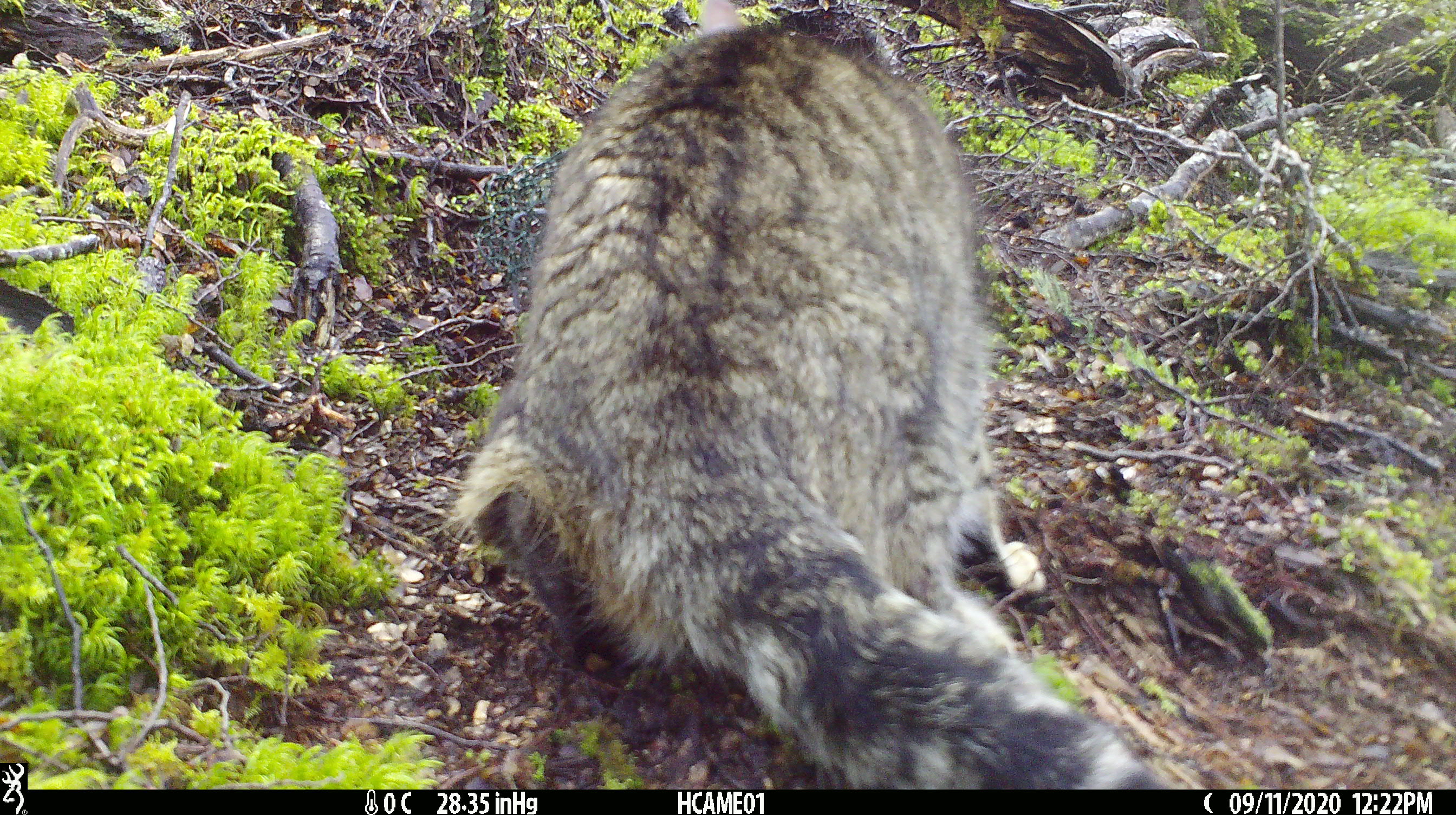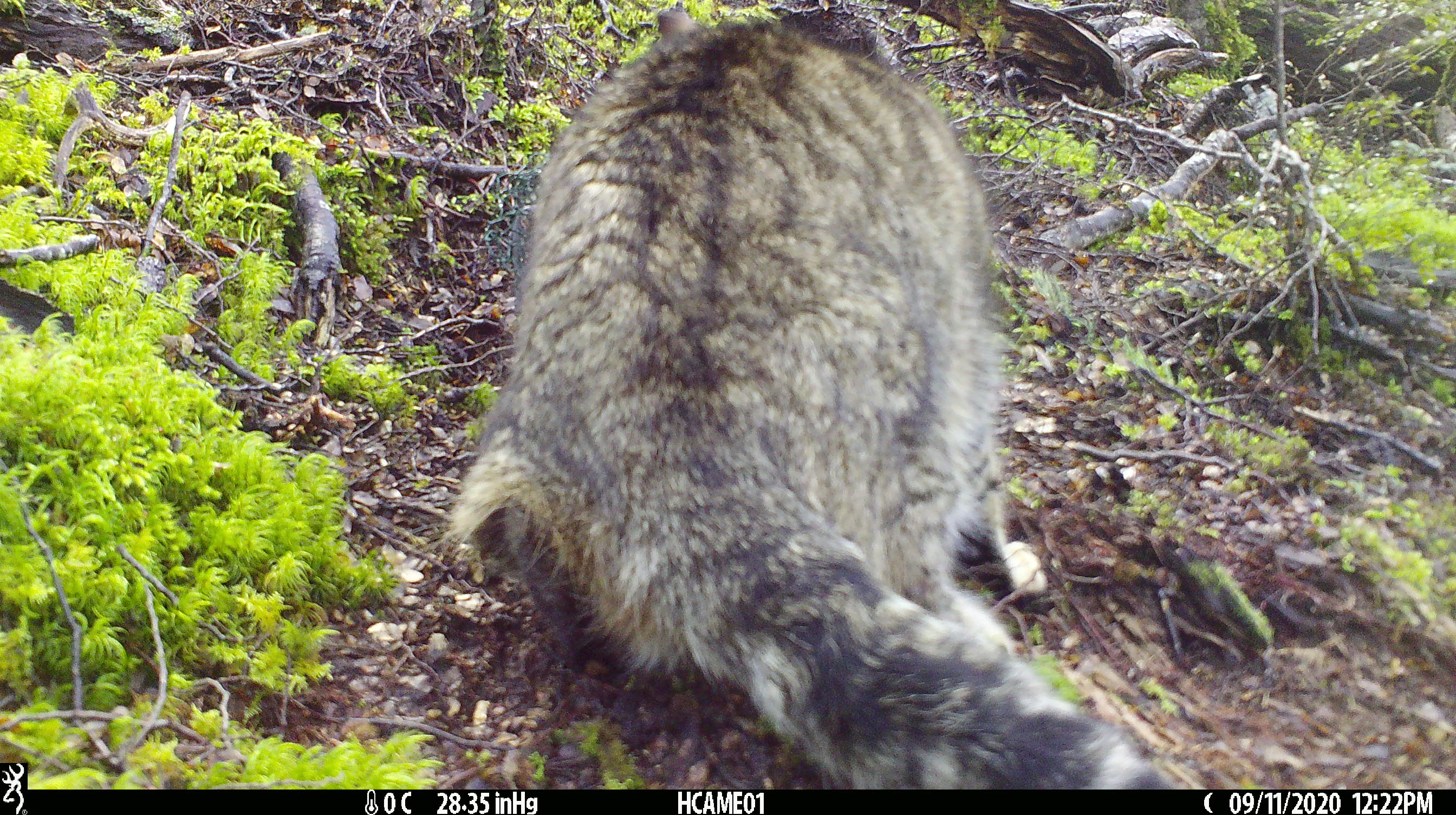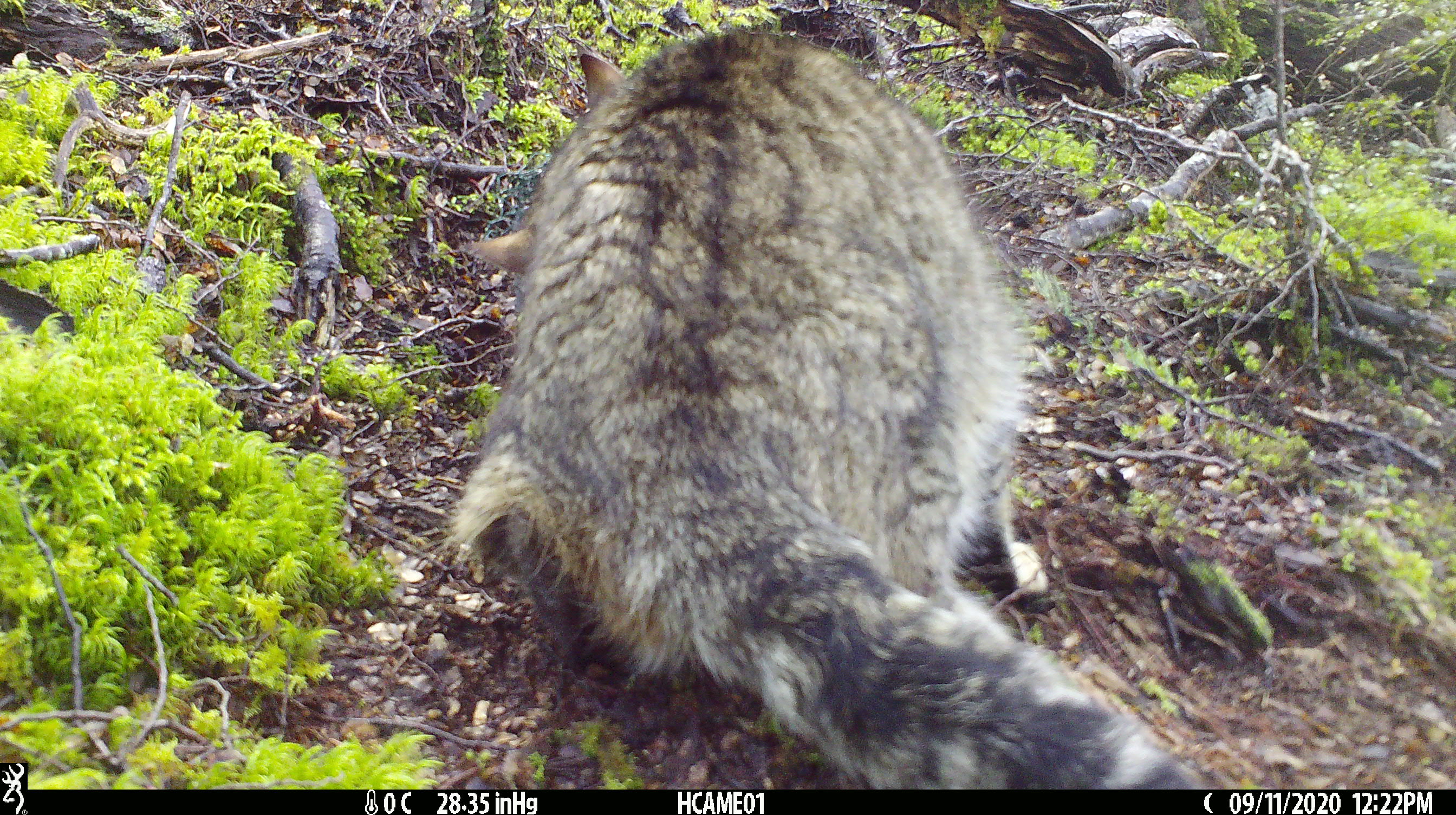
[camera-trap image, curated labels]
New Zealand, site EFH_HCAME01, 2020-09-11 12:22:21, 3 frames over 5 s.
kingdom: Animalia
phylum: Chordata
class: Mammalia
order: Carnivora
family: Felidae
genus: Felis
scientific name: Felis catus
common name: domestic cat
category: cat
Cat (domestic cat) (Felis catus).